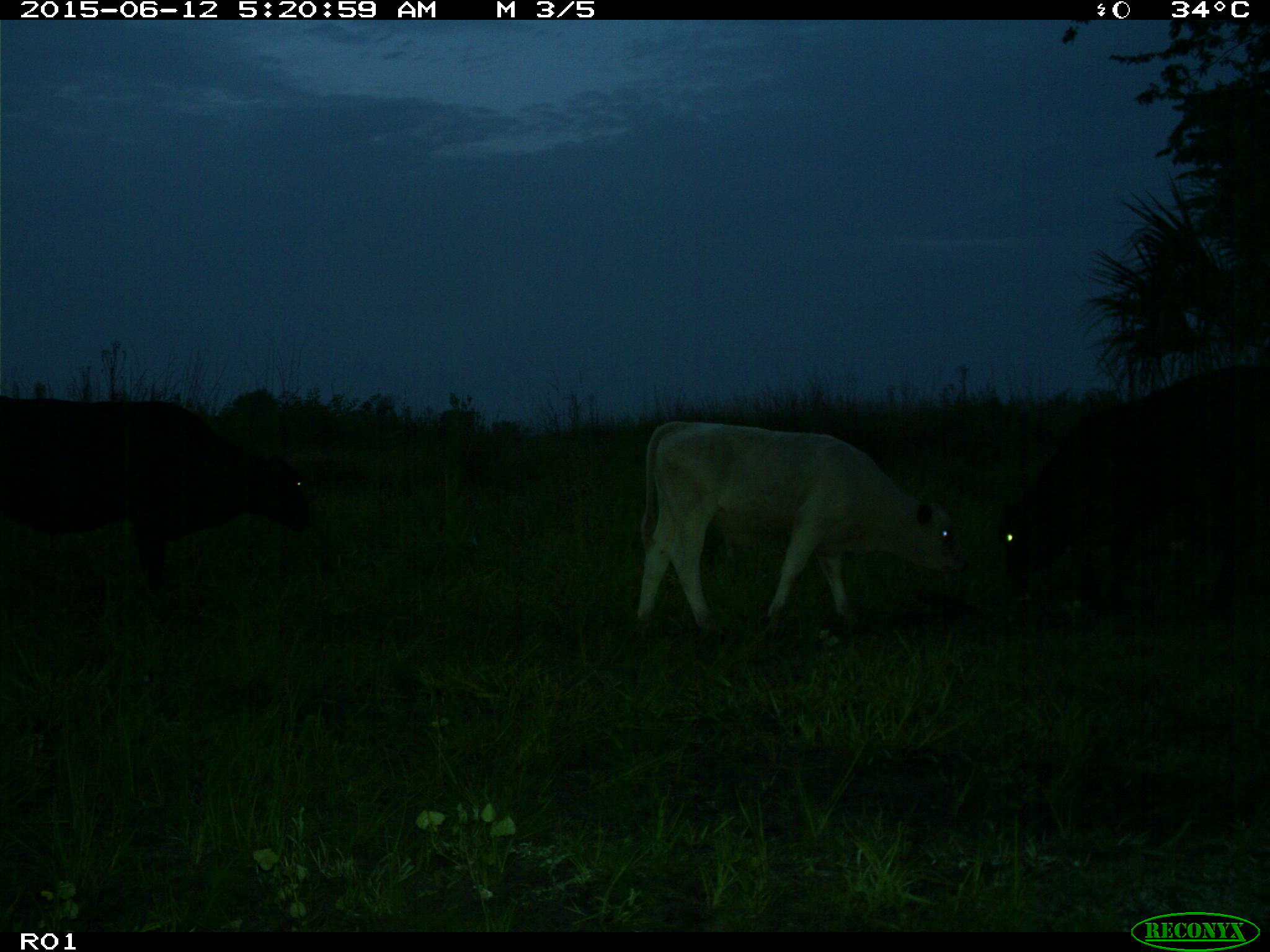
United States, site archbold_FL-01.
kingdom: Animalia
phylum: Chordata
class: Mammalia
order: Artiodactyla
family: Bovidae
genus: Bos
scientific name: Bos taurus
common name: domestic cow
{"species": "Bos taurus (domestic cow)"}